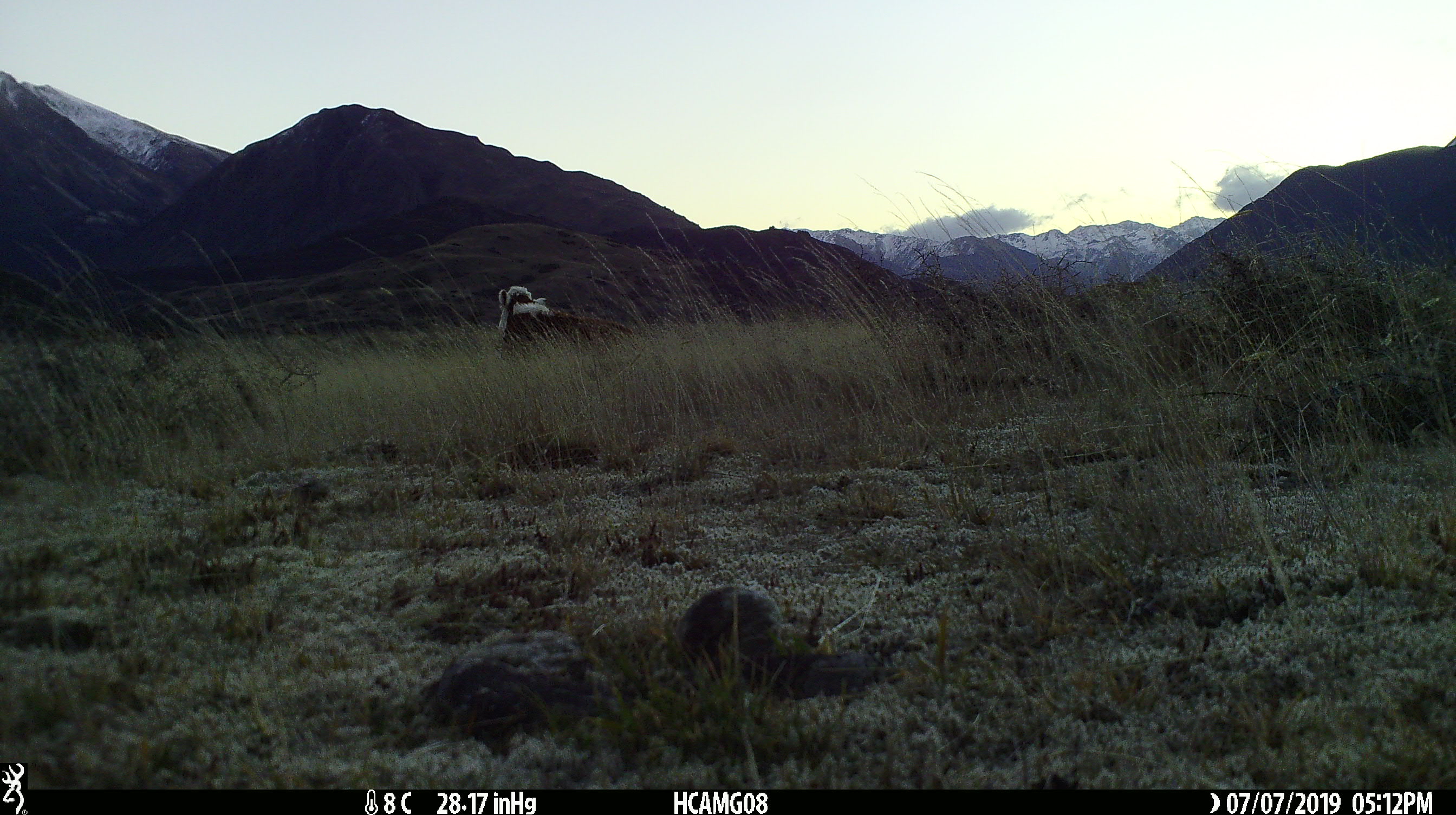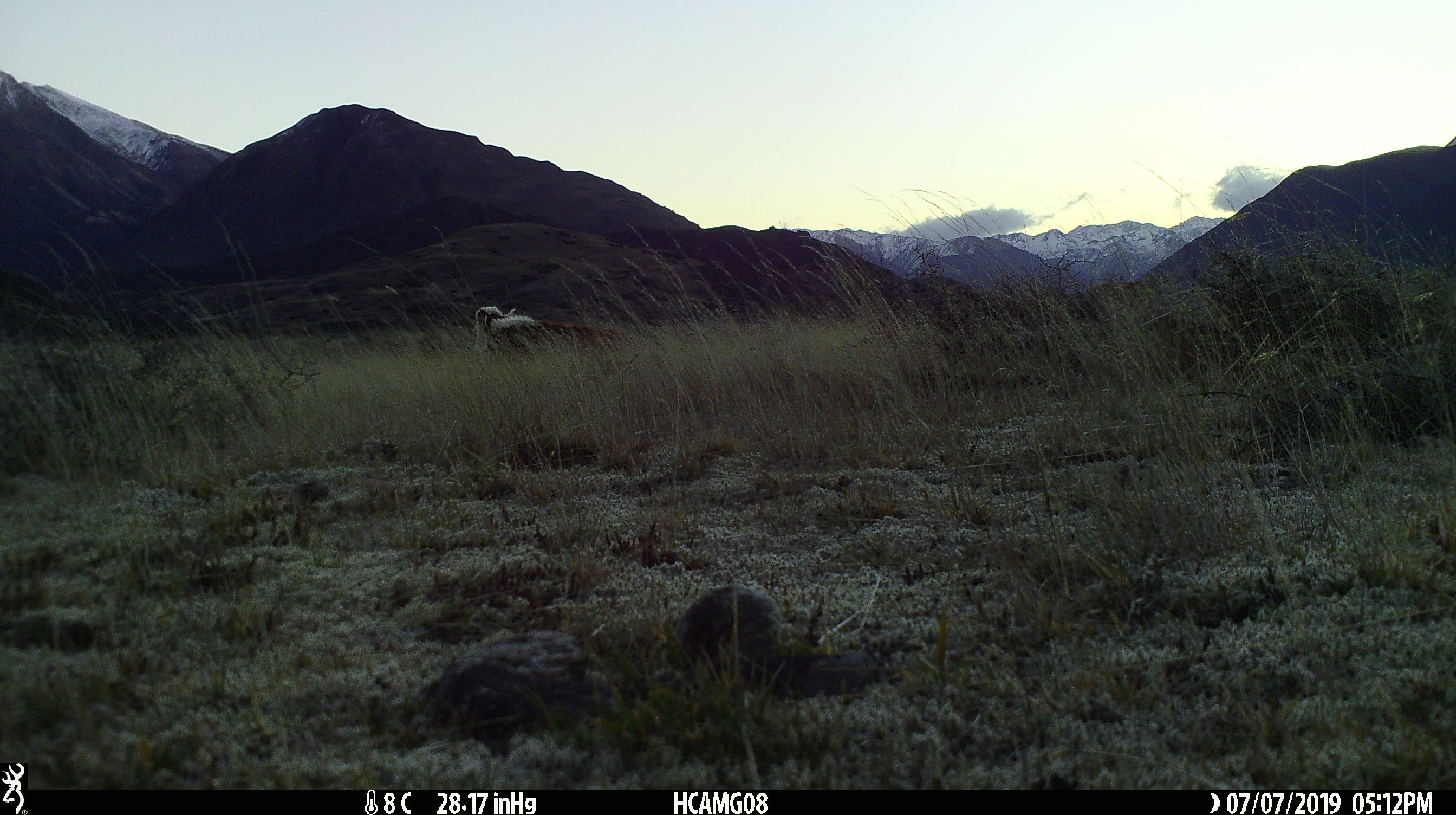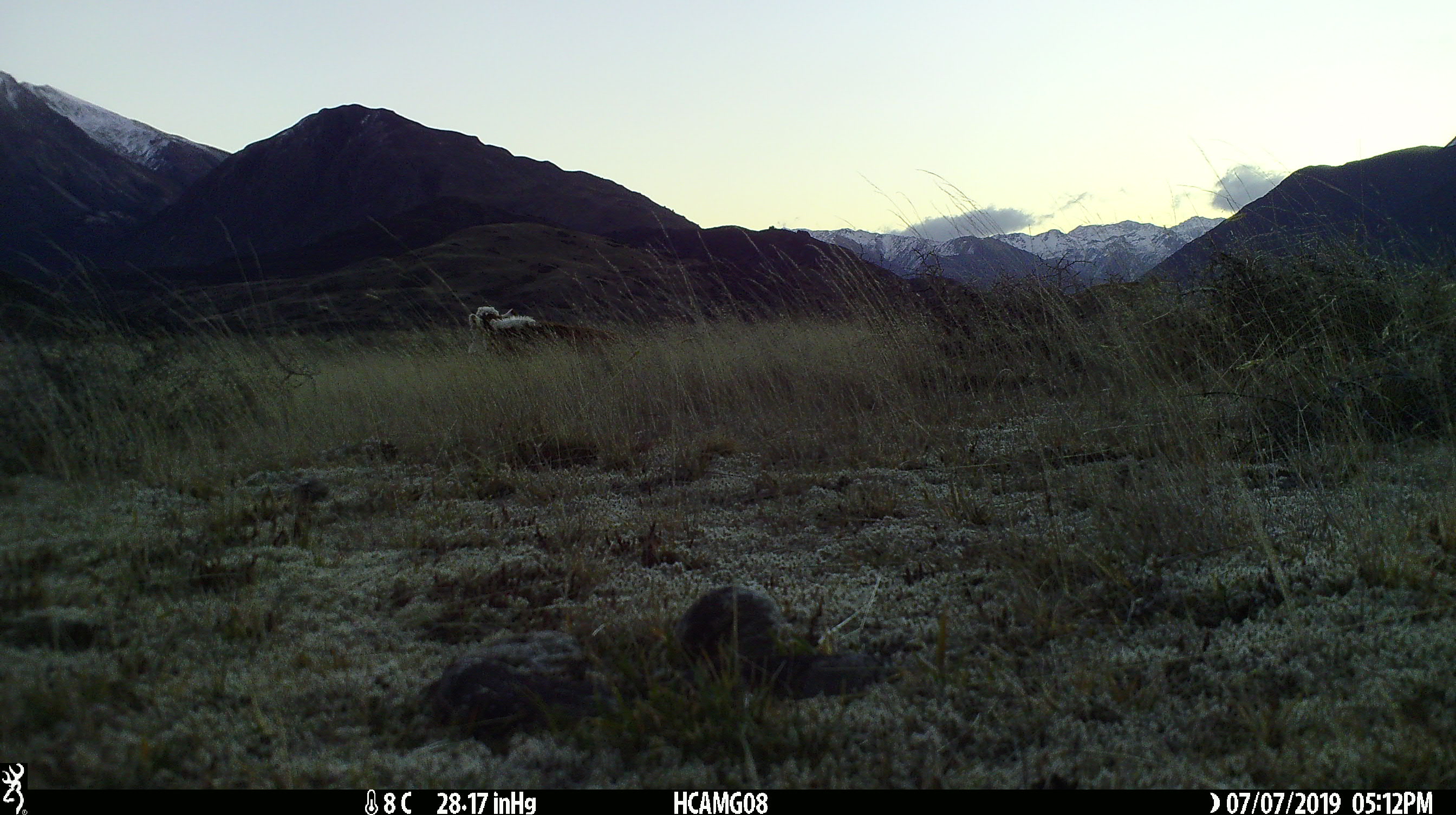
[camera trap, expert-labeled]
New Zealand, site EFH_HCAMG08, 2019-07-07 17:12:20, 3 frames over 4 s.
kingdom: Animalia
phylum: Chordata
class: Mammalia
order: Artiodactyla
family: Bovidae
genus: Bos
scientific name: Bos taurus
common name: domestic cow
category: cow